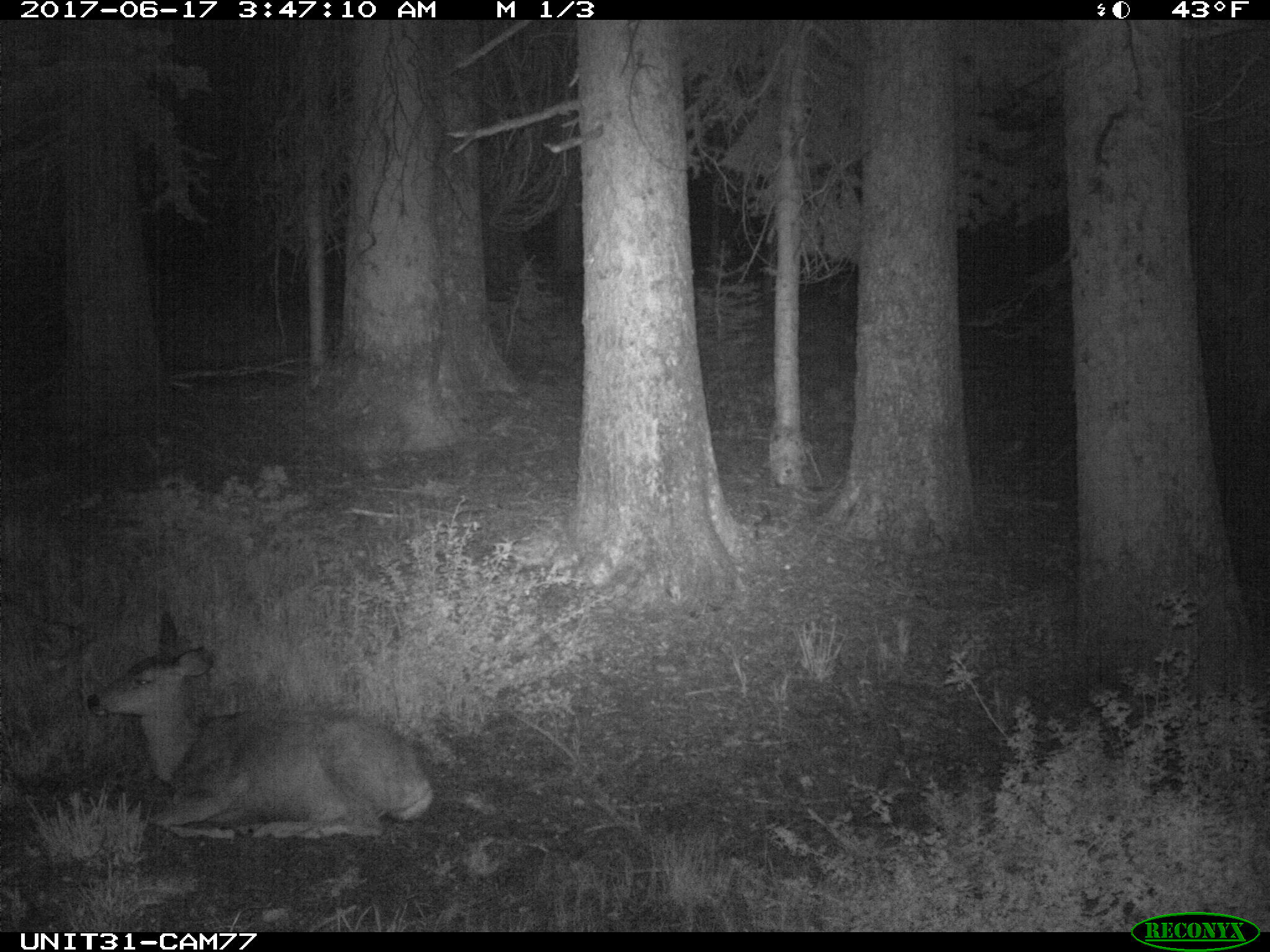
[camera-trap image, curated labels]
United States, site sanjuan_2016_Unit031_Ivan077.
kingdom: Animalia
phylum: Chordata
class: Mammalia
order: Artiodactyla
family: Cervidae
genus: Odocoileus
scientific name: Odocoileus hemionus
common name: mule deer